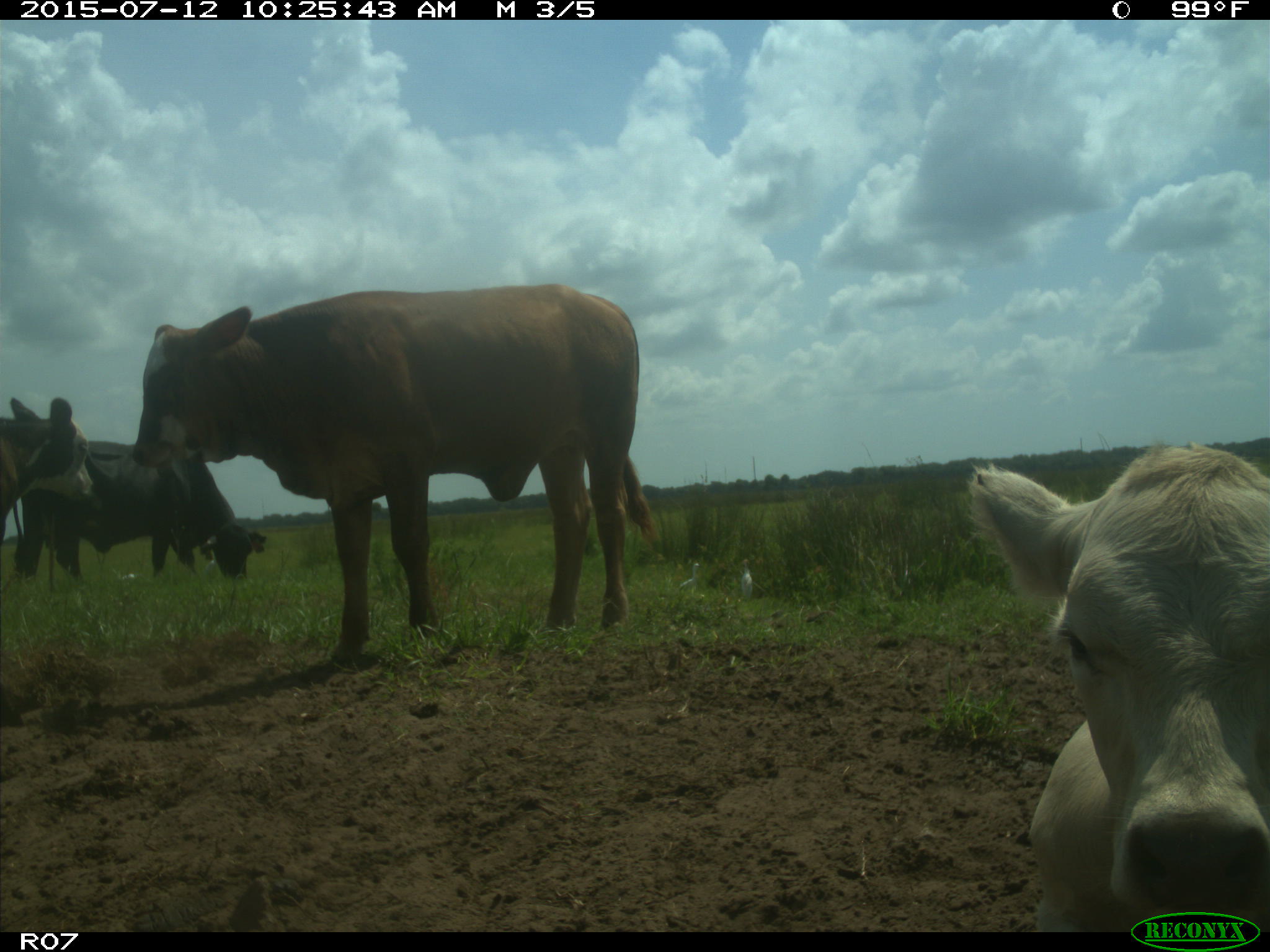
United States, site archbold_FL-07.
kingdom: Animalia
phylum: Chordata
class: Mammalia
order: Artiodactyla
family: Bovidae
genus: Bos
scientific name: Bos taurus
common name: domestic cow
Bos taurus (domestic cow).